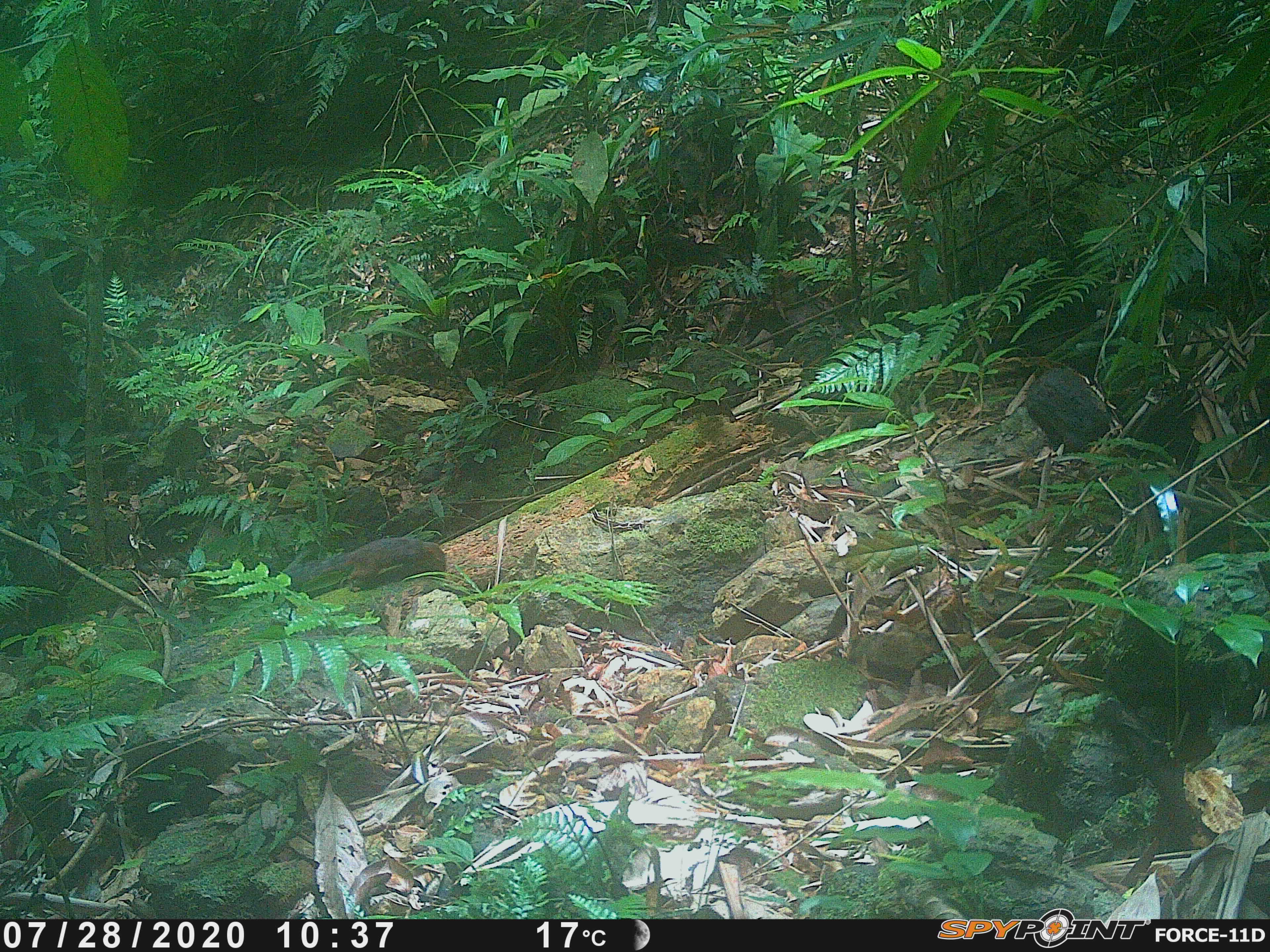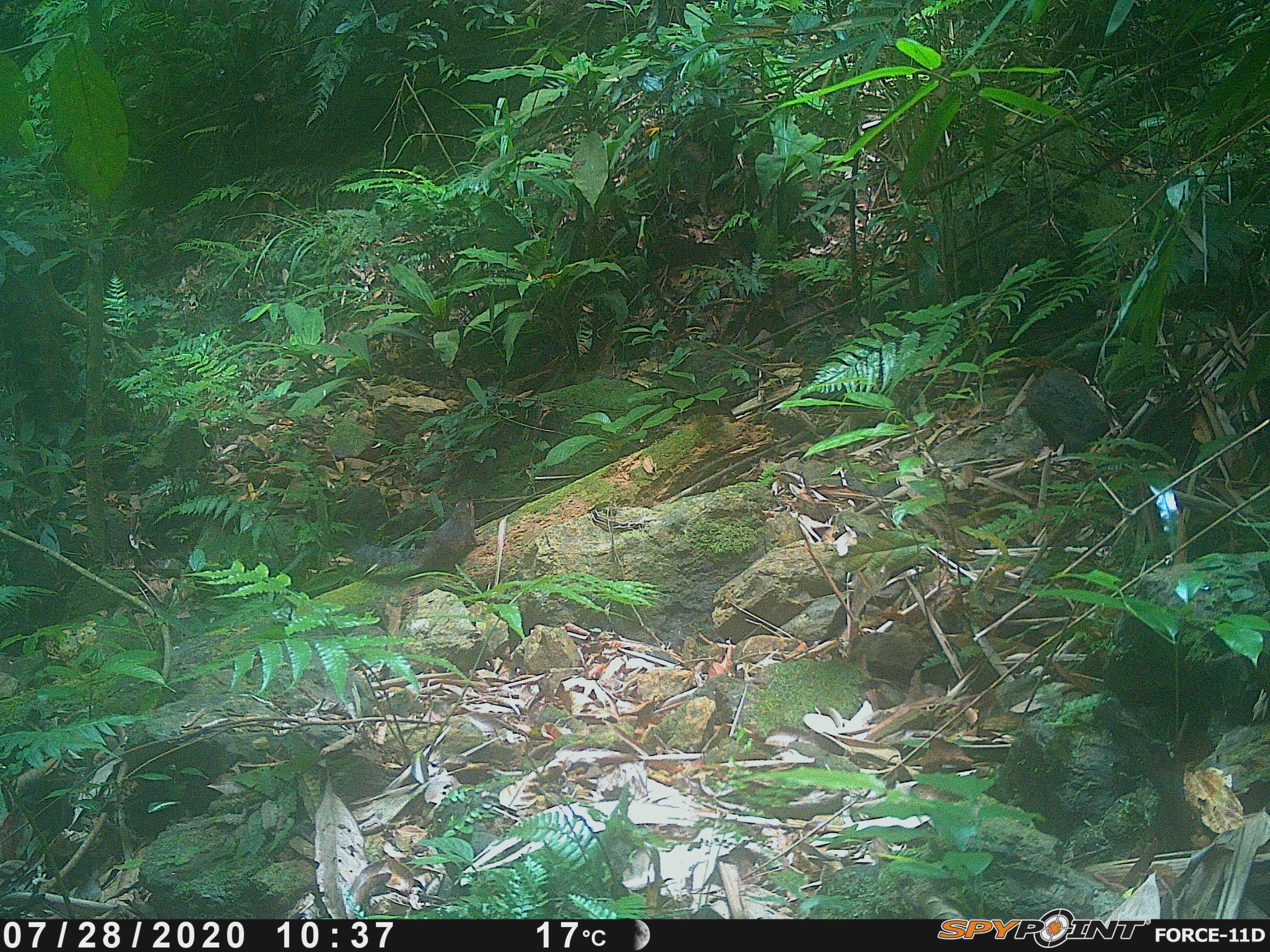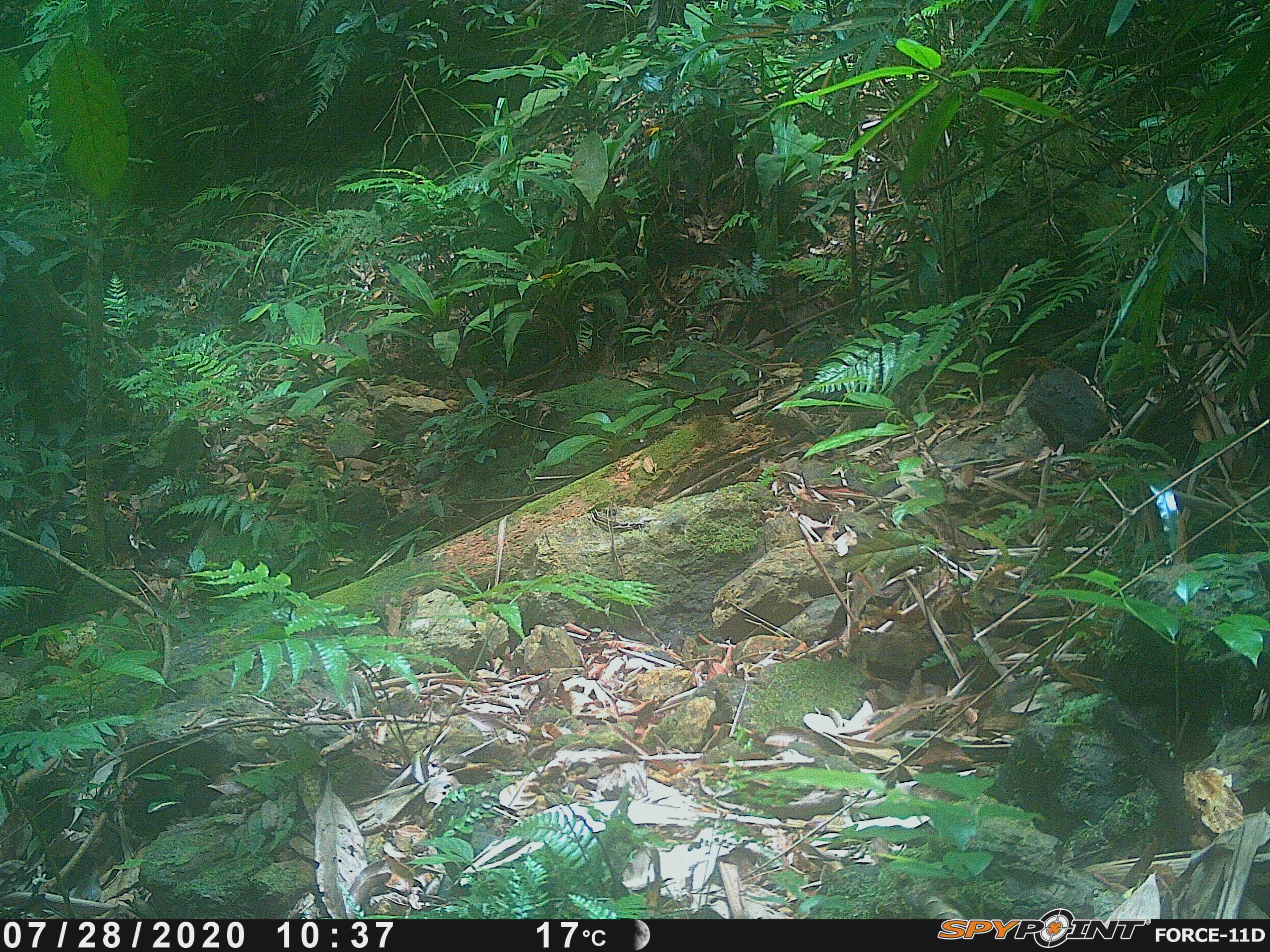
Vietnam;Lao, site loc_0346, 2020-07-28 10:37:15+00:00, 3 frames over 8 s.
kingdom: Animalia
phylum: Chordata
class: Mammalia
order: Rodentia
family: Sciuridae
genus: Dremomys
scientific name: Dremomys rufigenis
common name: red-cheeked squirrel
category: red cheeked squirrel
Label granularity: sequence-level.